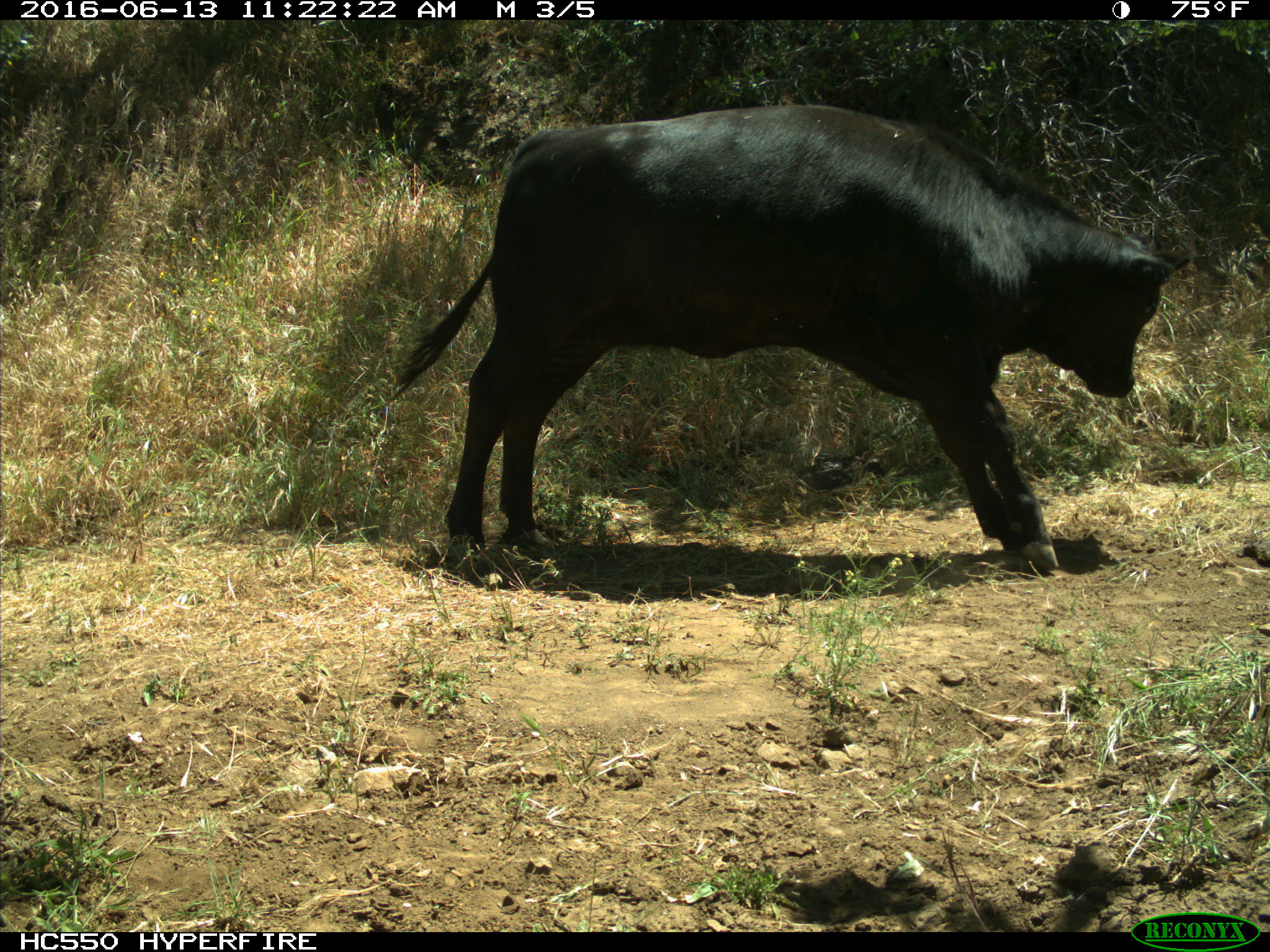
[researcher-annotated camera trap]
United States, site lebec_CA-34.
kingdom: Animalia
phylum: Chordata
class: Mammalia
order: Artiodactyla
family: Bovidae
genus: Bos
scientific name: Bos taurus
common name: domestic cow